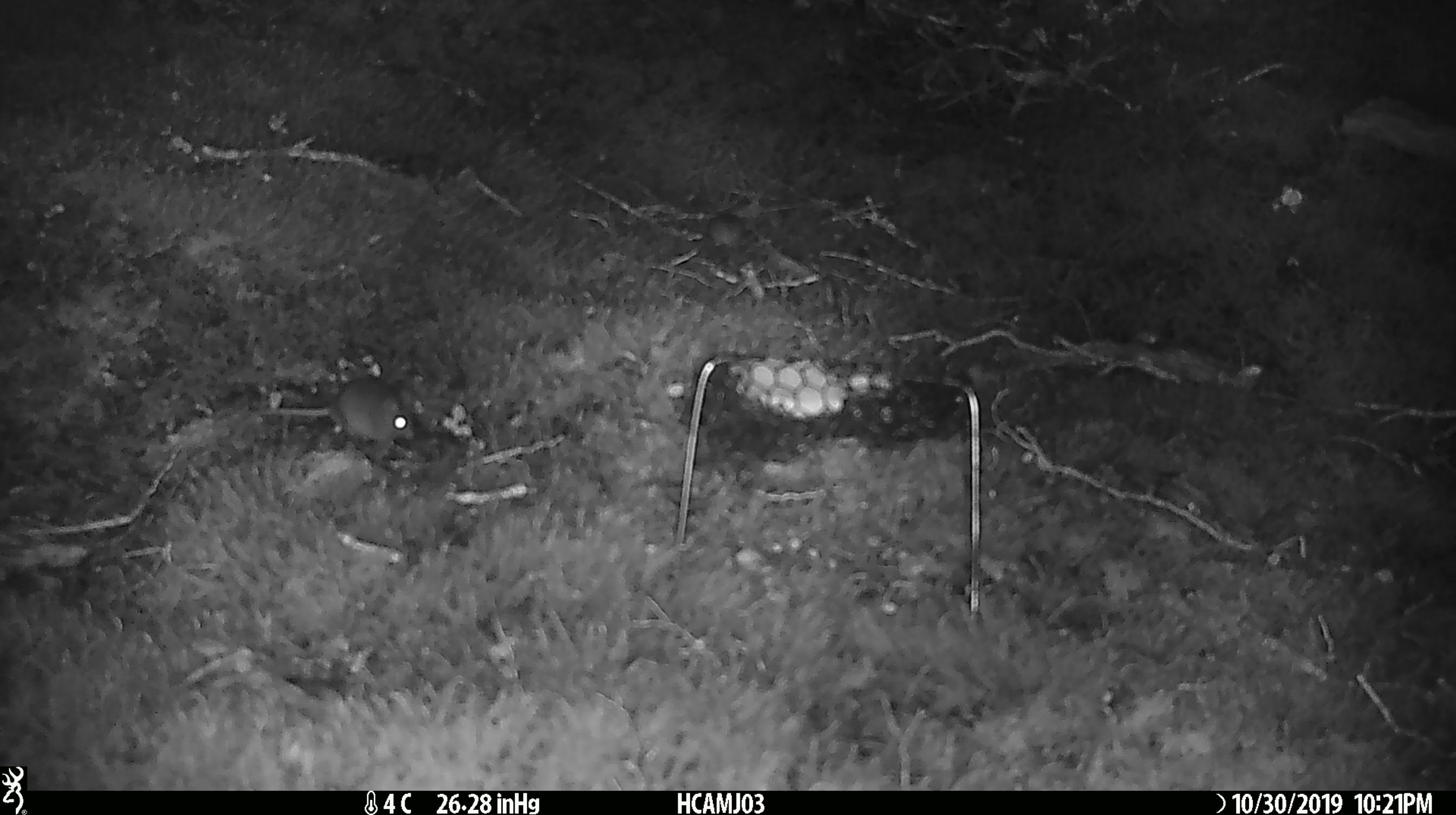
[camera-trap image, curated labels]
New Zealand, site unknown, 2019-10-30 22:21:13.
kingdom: Animalia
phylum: Chordata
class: Mammalia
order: Rodentia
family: Muridae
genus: Mus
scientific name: Mus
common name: mouse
Mouse (Mus).